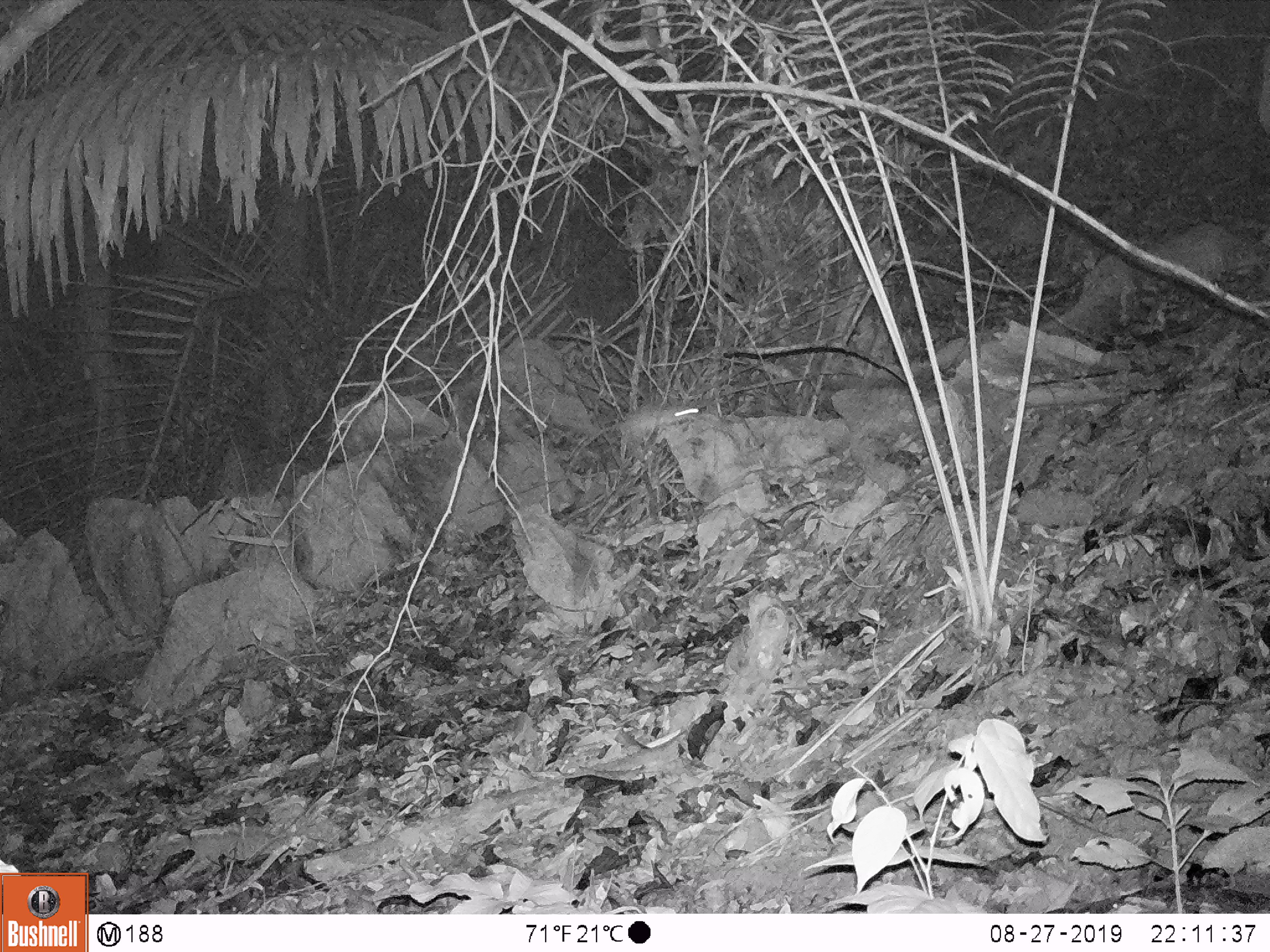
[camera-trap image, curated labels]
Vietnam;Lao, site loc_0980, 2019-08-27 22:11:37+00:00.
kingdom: Animalia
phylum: Chordata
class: Mammalia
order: Rodentia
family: Muridae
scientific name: Muridae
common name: old-world mice and rats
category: unidentified murid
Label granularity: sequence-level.